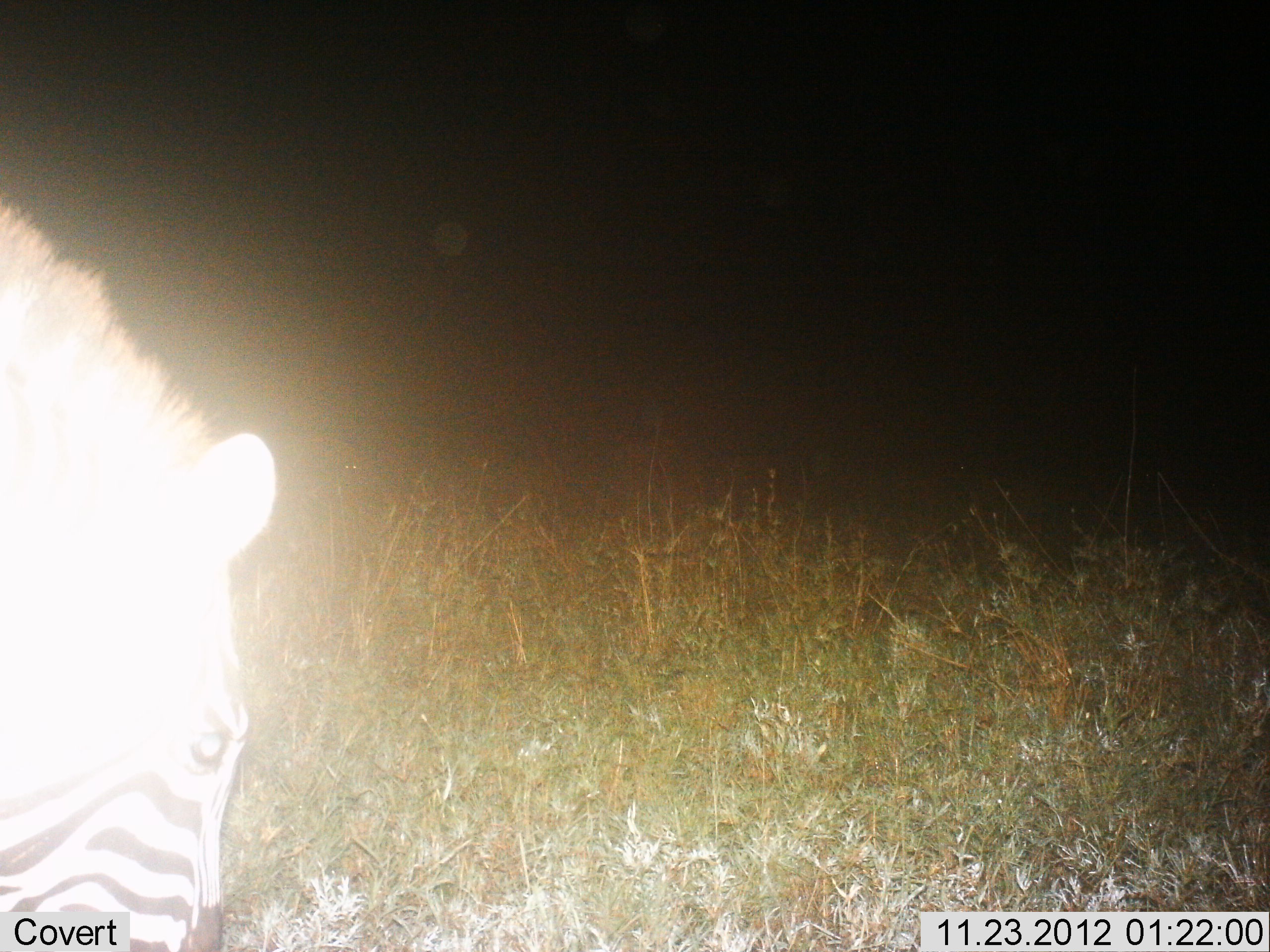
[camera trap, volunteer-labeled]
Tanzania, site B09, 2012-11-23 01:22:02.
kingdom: Animalia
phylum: Chordata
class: Mammalia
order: Perissodactyla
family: Equidae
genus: Equus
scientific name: Equus quagga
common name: plains zebra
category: zebra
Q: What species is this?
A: Zebra (plains zebra) (Equus quagga).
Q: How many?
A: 1.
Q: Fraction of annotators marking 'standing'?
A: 60%.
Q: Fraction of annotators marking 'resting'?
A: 0%.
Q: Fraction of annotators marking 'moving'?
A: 0%.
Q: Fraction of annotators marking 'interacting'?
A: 0%.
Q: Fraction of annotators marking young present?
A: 10%.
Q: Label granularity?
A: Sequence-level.